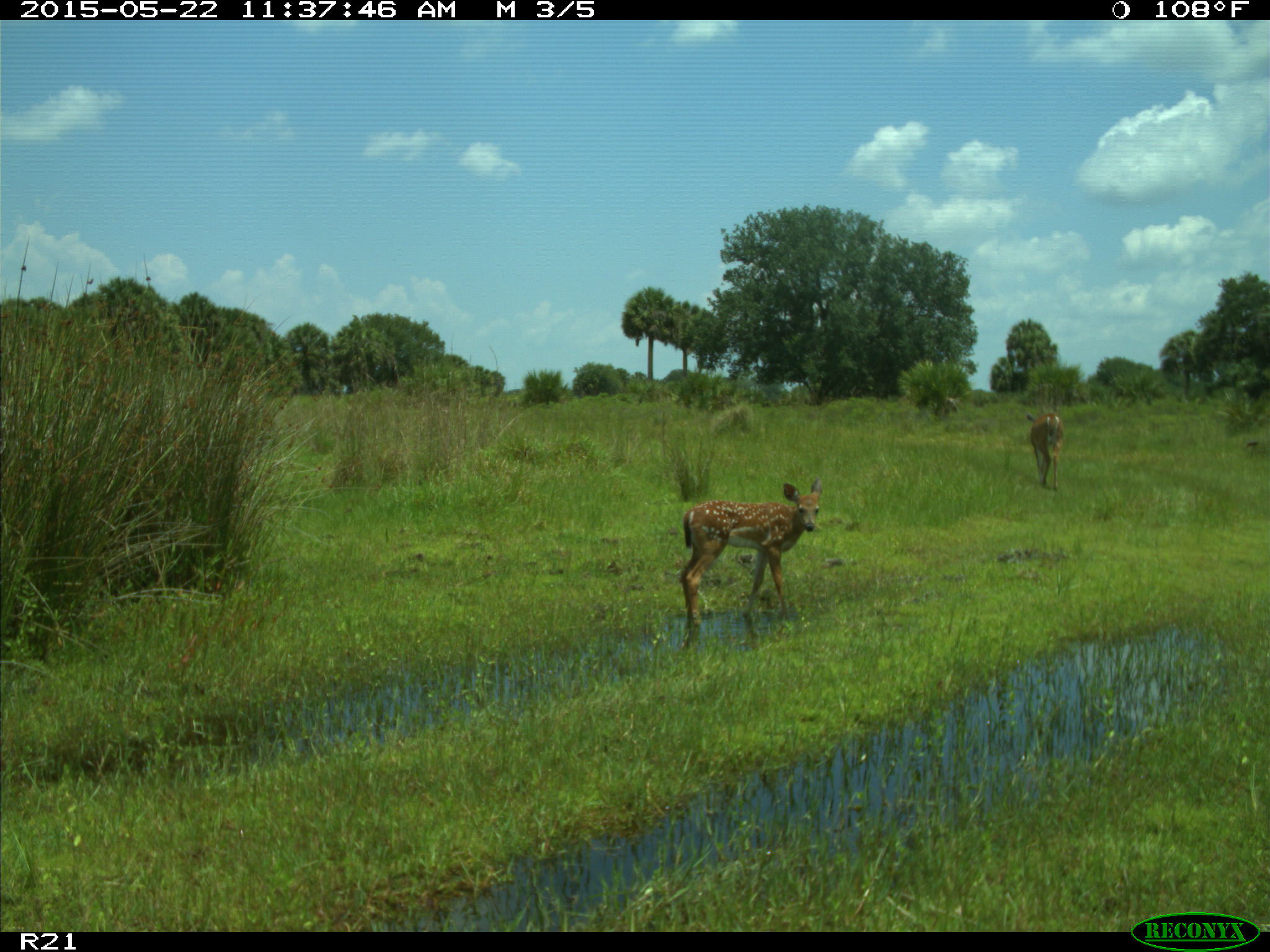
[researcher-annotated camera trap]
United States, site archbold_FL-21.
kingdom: Animalia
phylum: Chordata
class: Mammalia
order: Artiodactyla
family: Cervidae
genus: Odocoileus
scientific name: Odocoileus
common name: deer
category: unidentified deer